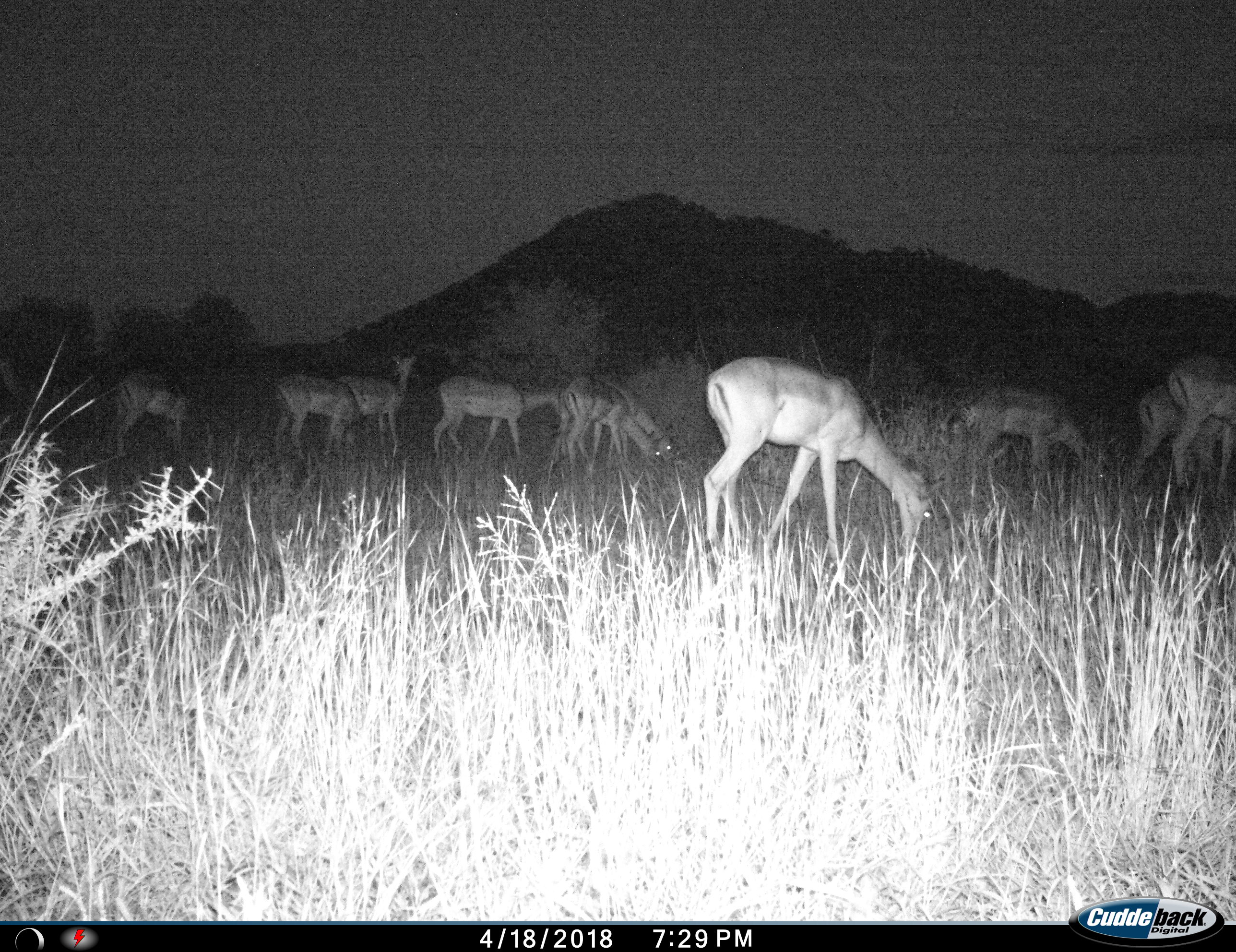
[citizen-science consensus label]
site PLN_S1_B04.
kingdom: Animalia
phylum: Chordata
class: Mammalia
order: Artiodactyla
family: Bovidae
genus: Aepyceros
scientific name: Aepyceros melampus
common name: impala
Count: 10.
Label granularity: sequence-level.